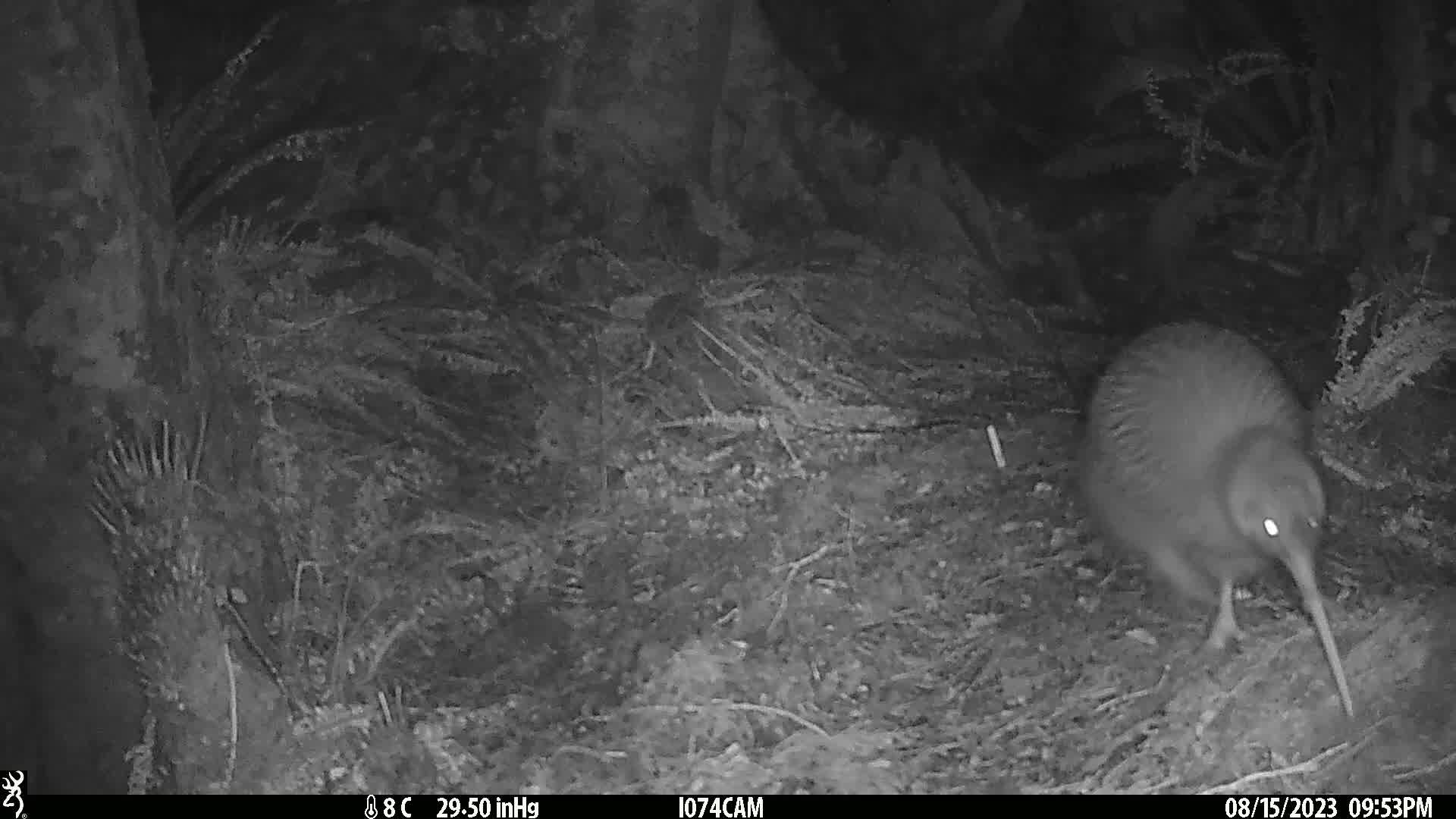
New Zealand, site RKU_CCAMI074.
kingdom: Animalia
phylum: Chordata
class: Aves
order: Apterygiformes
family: Apterygidae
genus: Apteryx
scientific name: Apteryx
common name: kiwi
Kiwi (Apteryx).